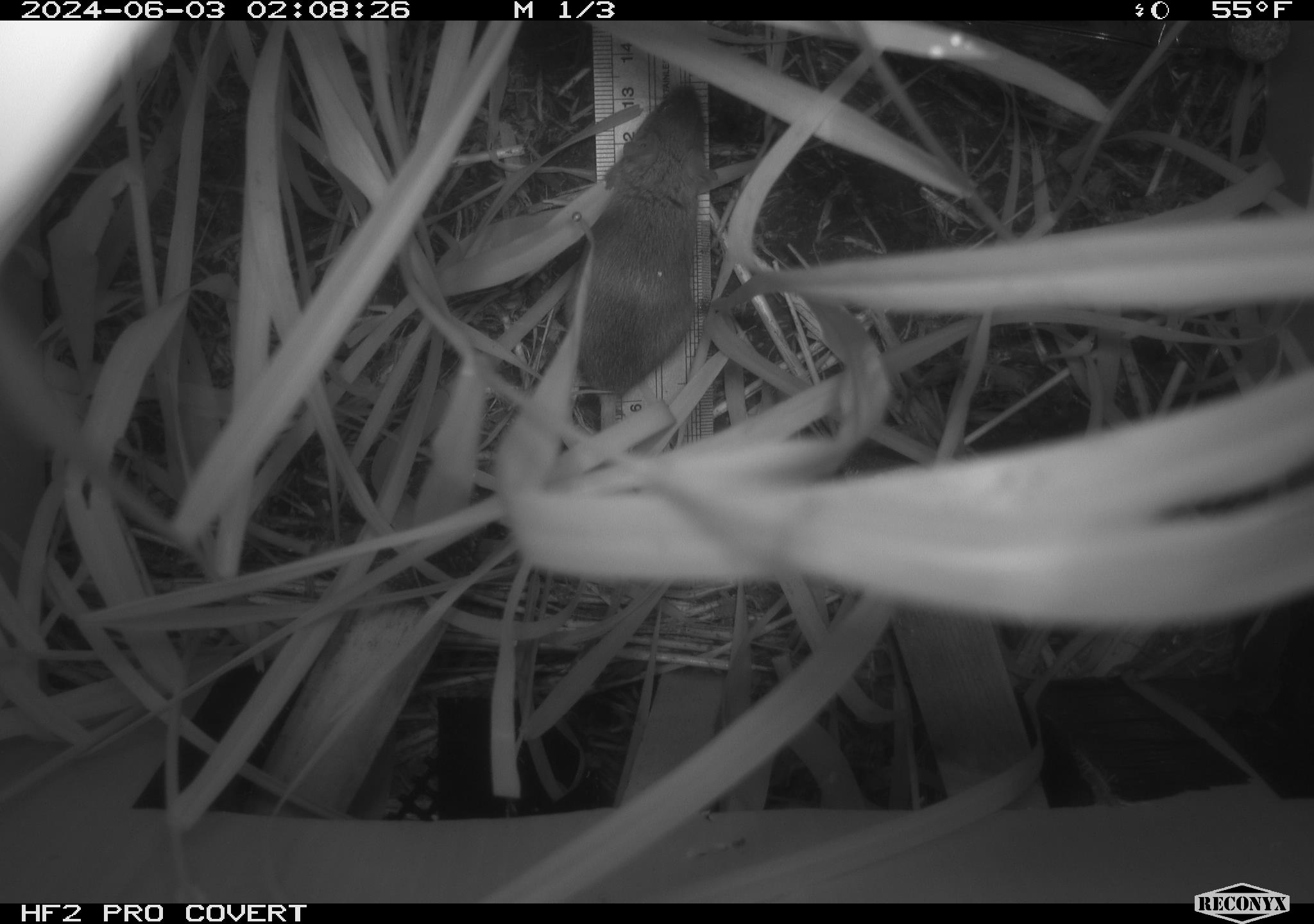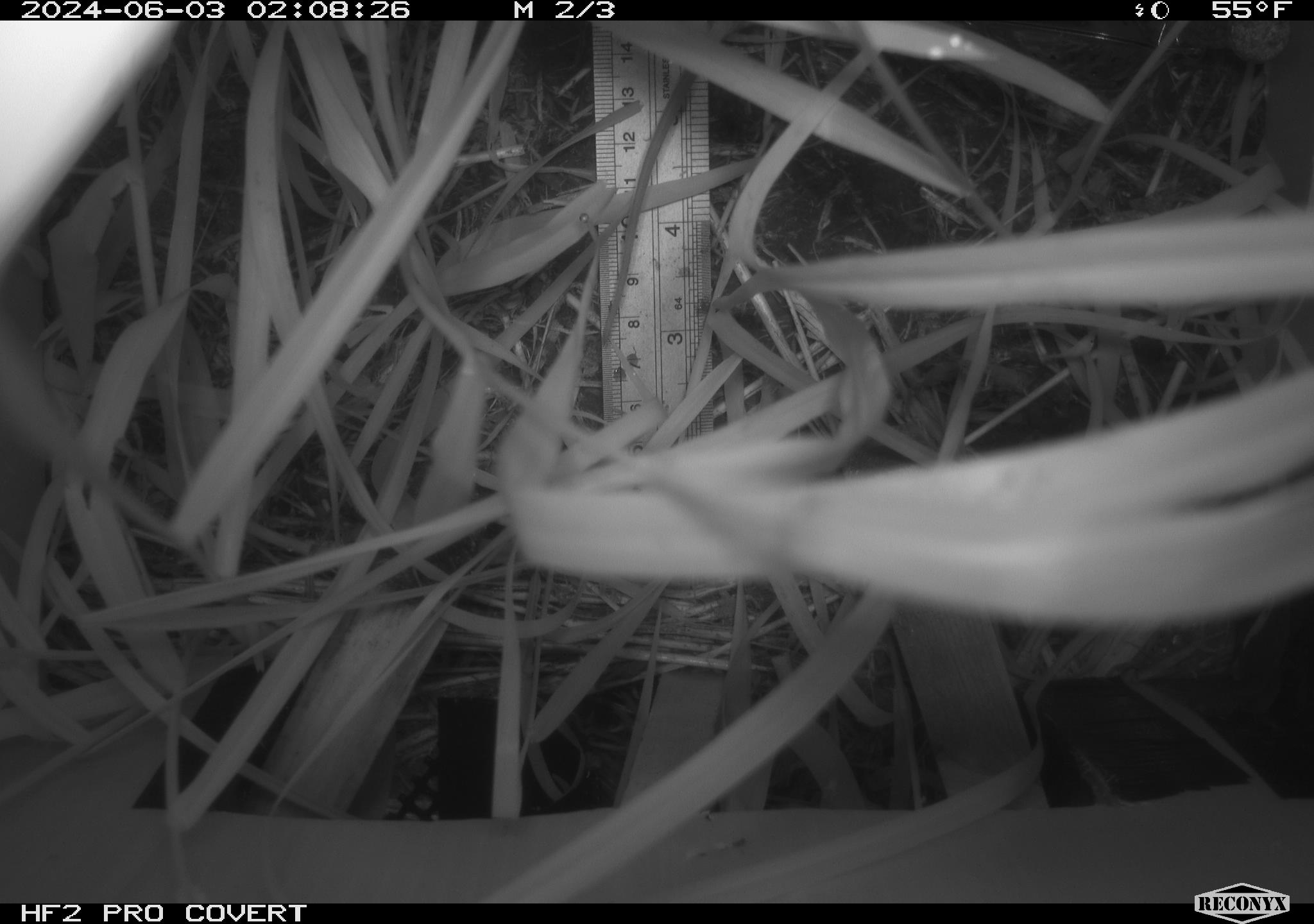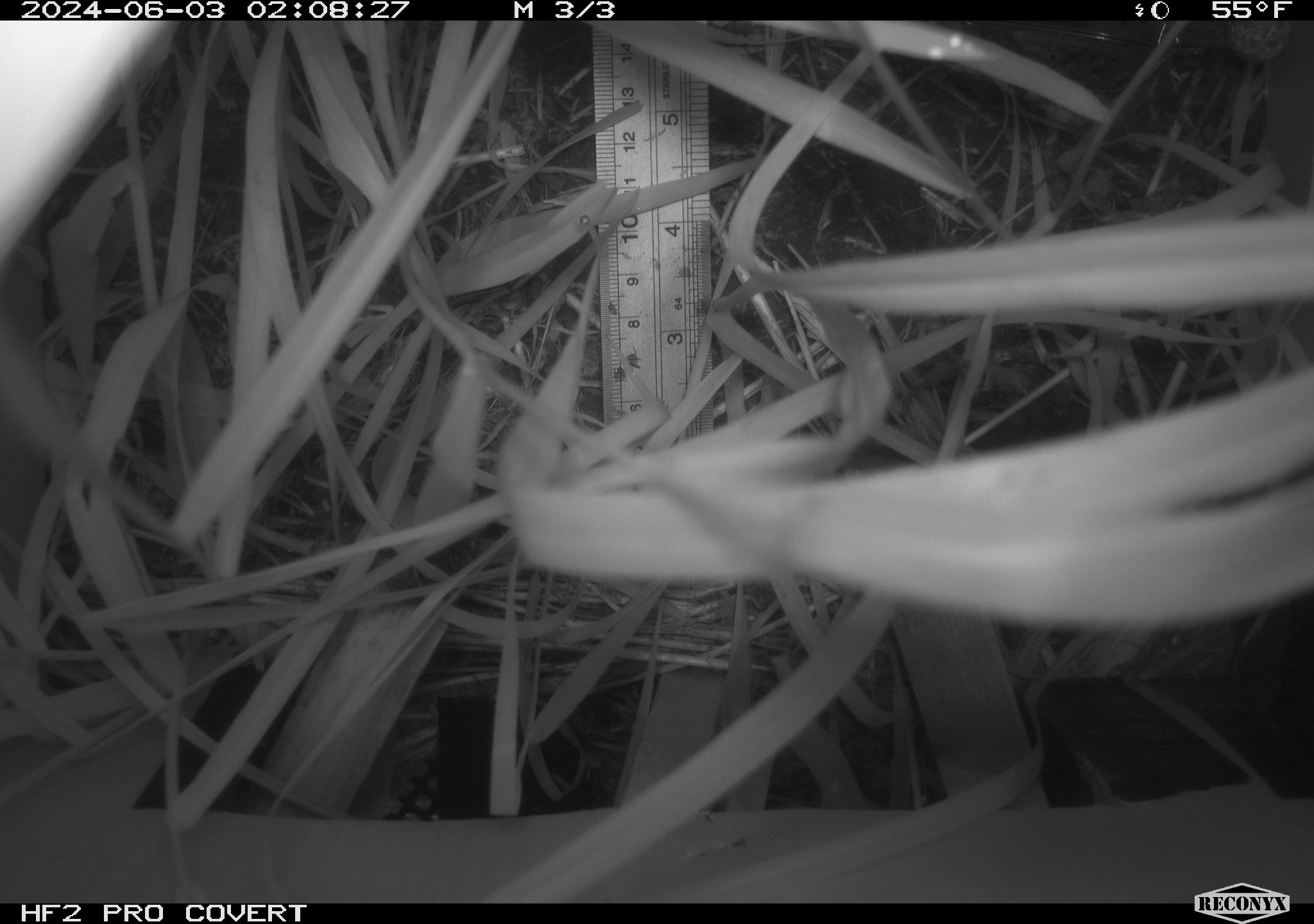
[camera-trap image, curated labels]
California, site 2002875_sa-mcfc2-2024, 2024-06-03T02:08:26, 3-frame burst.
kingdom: Animalia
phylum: Chordata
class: Mammalia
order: Rodentia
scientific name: Rodentia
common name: rodent